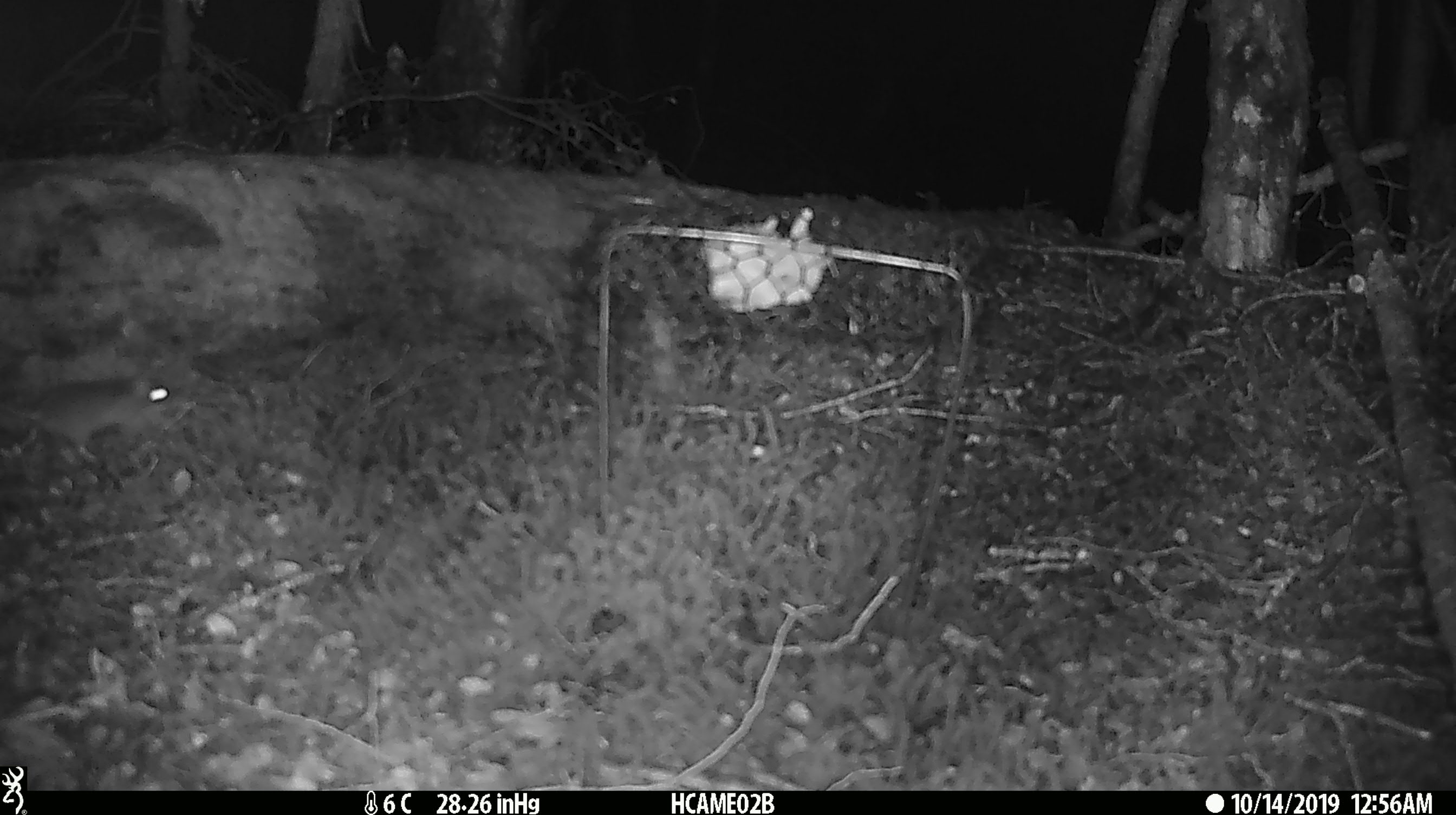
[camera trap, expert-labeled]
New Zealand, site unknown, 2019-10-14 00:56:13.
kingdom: Animalia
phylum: Chordata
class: Mammalia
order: Rodentia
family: Muridae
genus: Mus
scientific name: Mus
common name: mouse